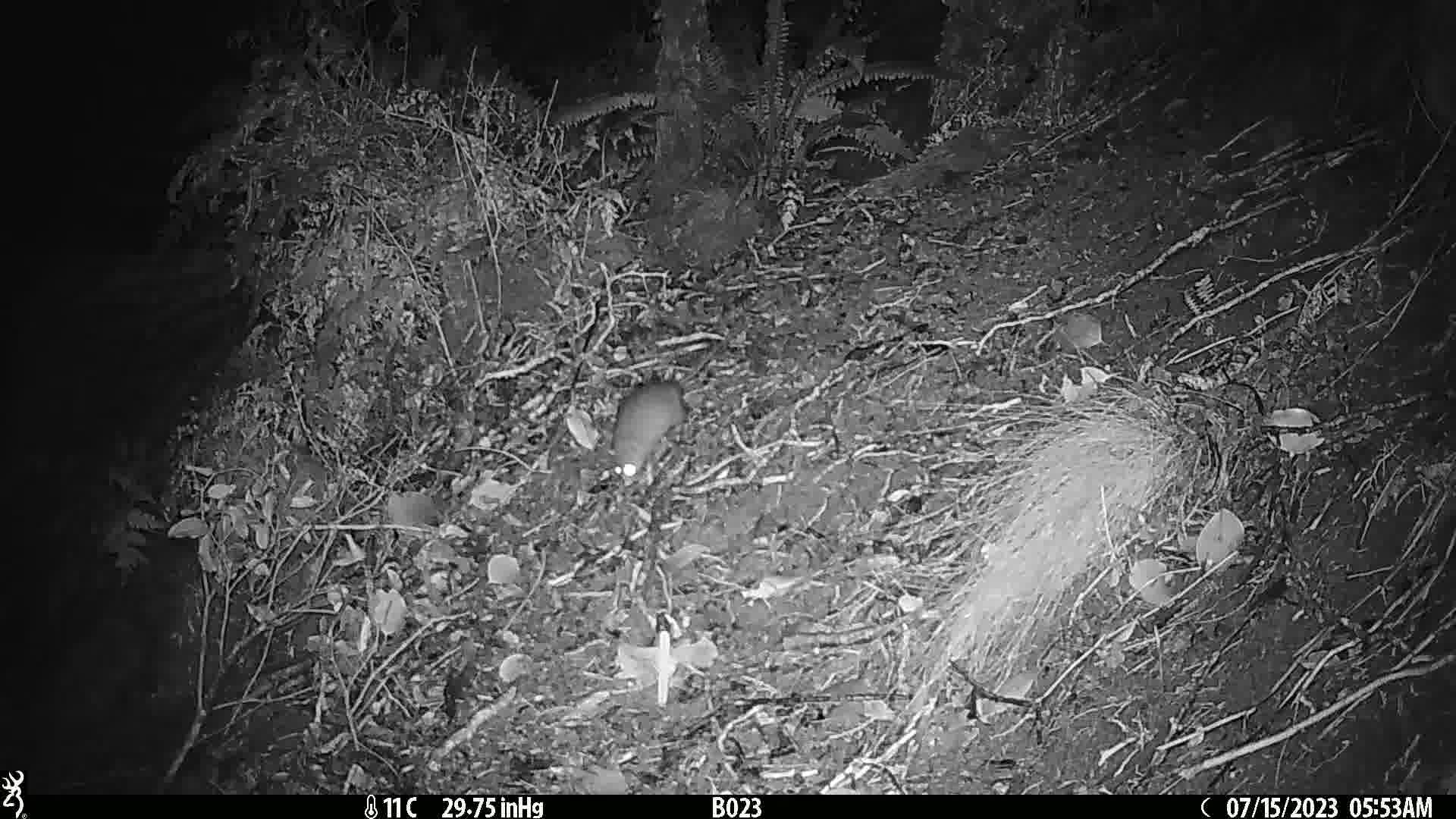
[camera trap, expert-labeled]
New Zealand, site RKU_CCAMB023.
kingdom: Animalia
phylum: Chordata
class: Mammalia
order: Rodentia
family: Muridae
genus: Rattus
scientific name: Rattus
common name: rat